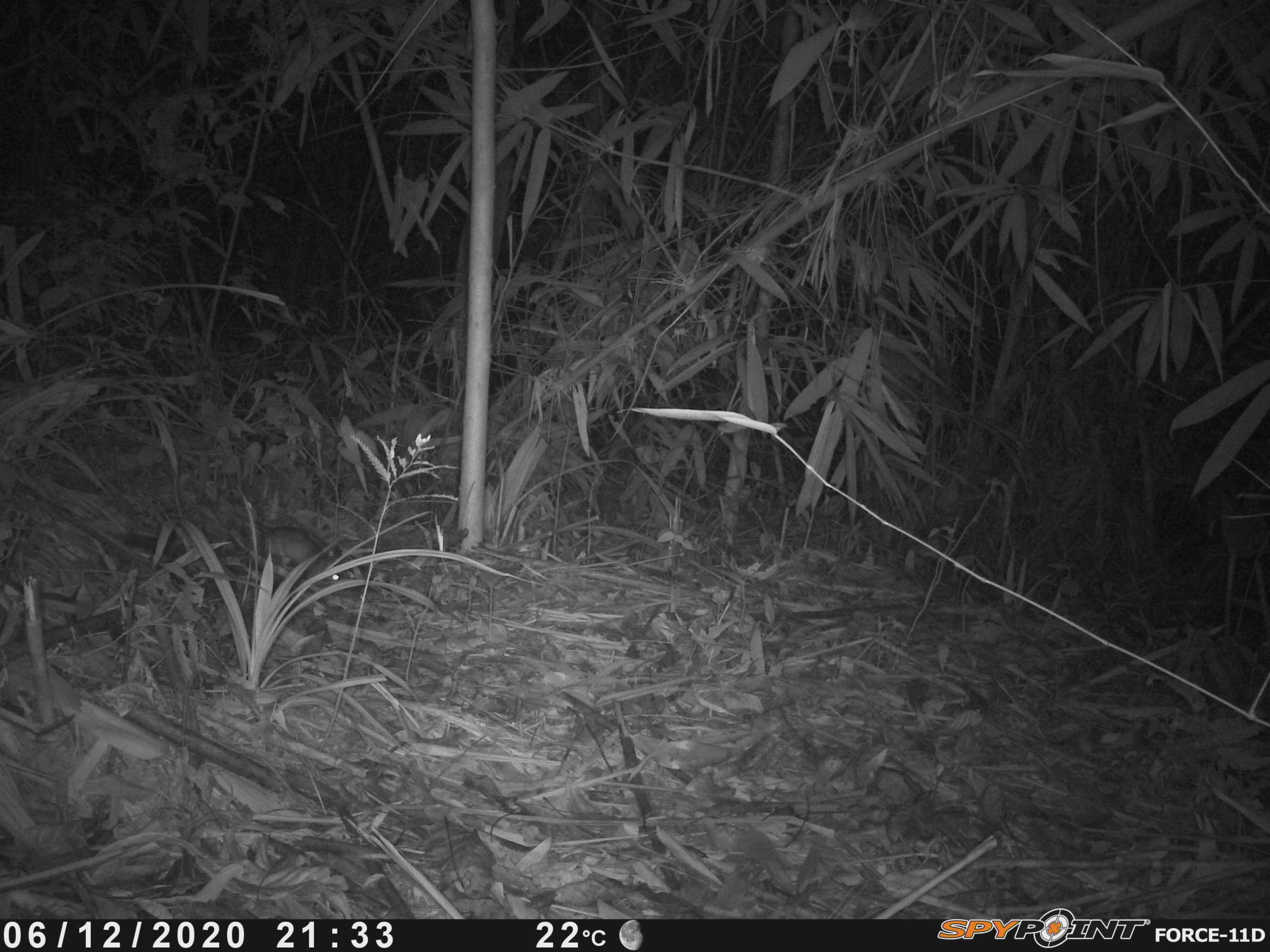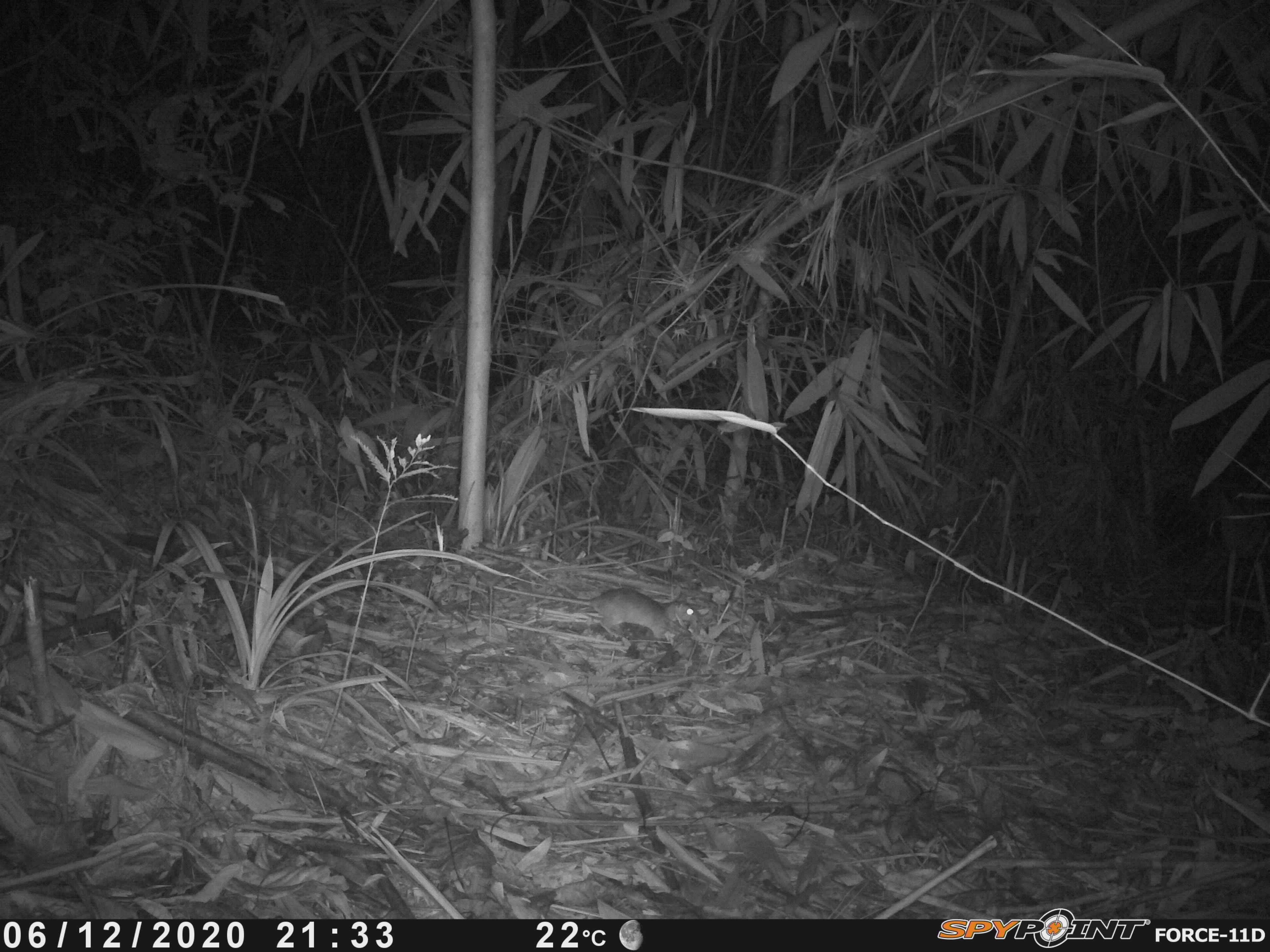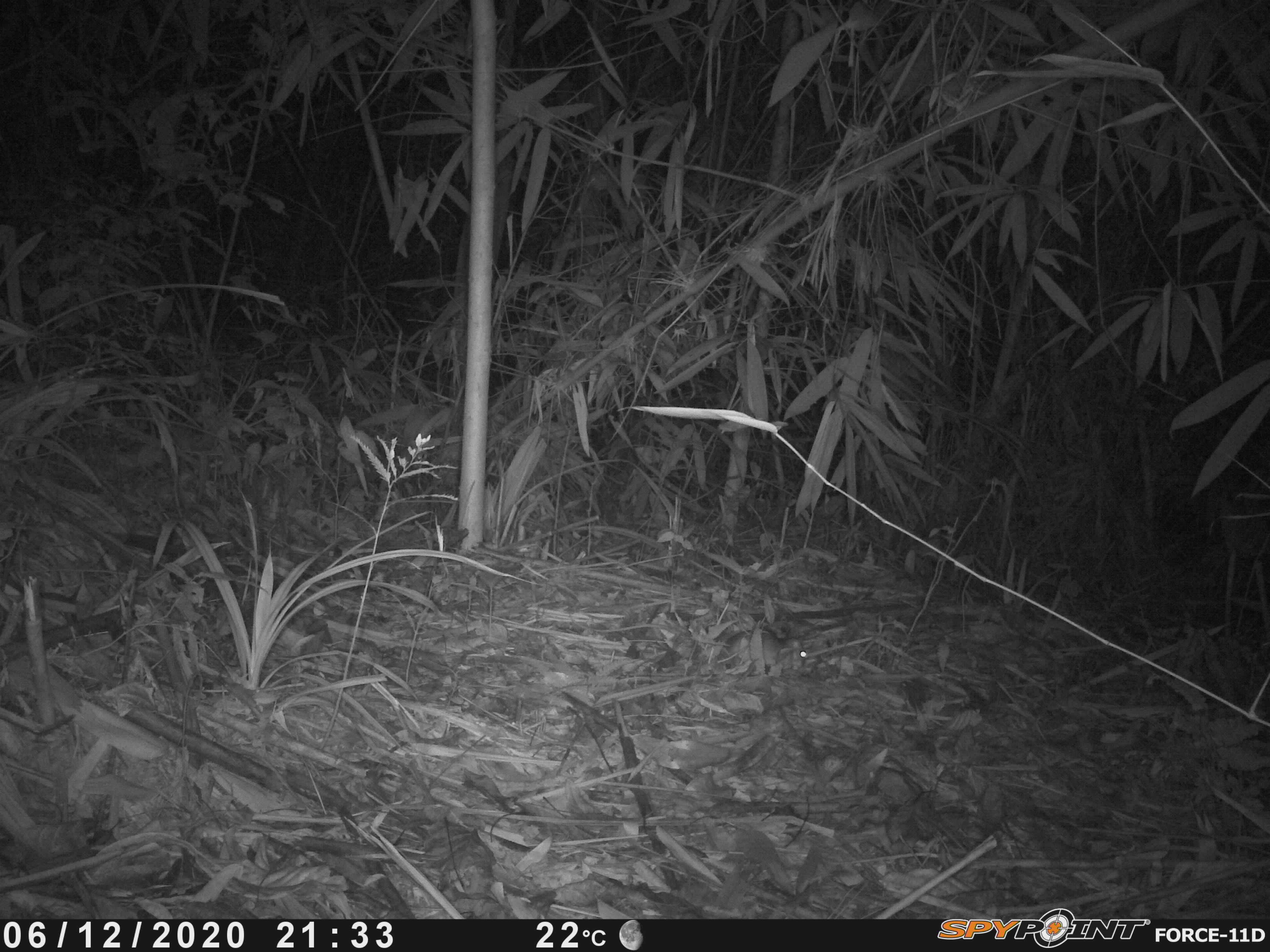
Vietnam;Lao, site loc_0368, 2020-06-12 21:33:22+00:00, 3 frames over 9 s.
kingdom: Animalia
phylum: Chordata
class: Mammalia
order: Rodentia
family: Muridae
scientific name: Muridae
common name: old-world mice and rats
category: unidentified murid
Unidentified murid (old-world mice and rats) (Muridae). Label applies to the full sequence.